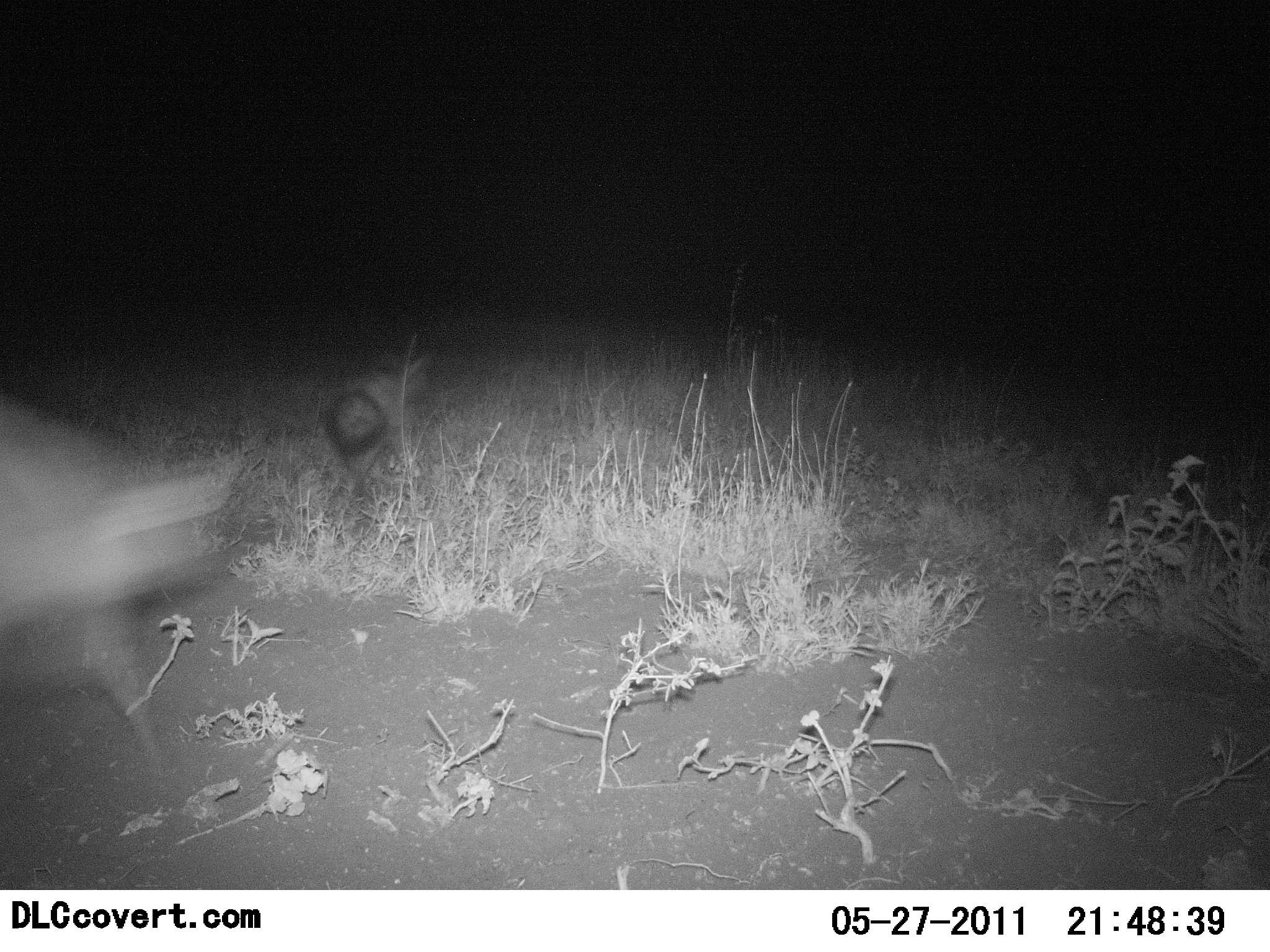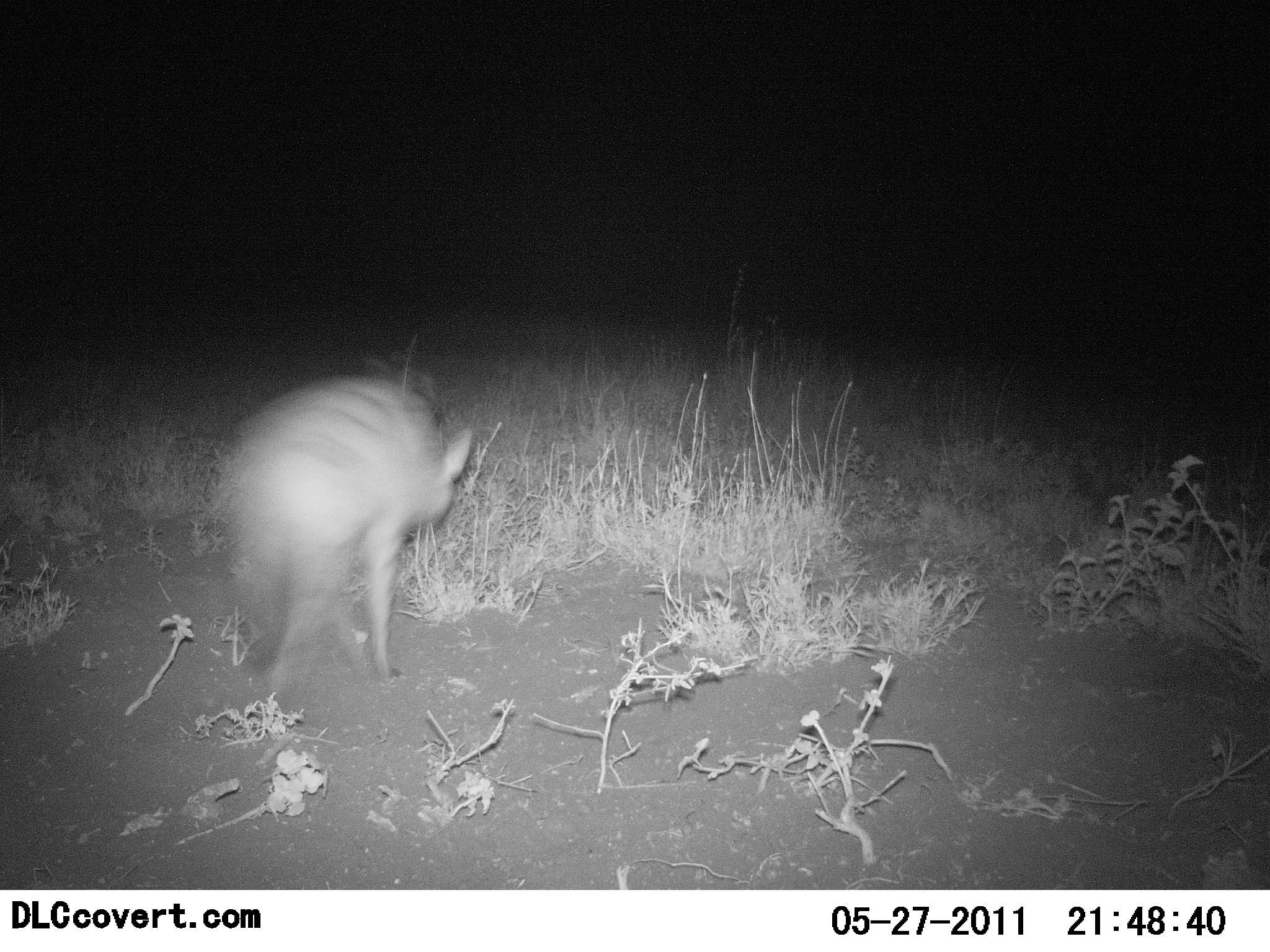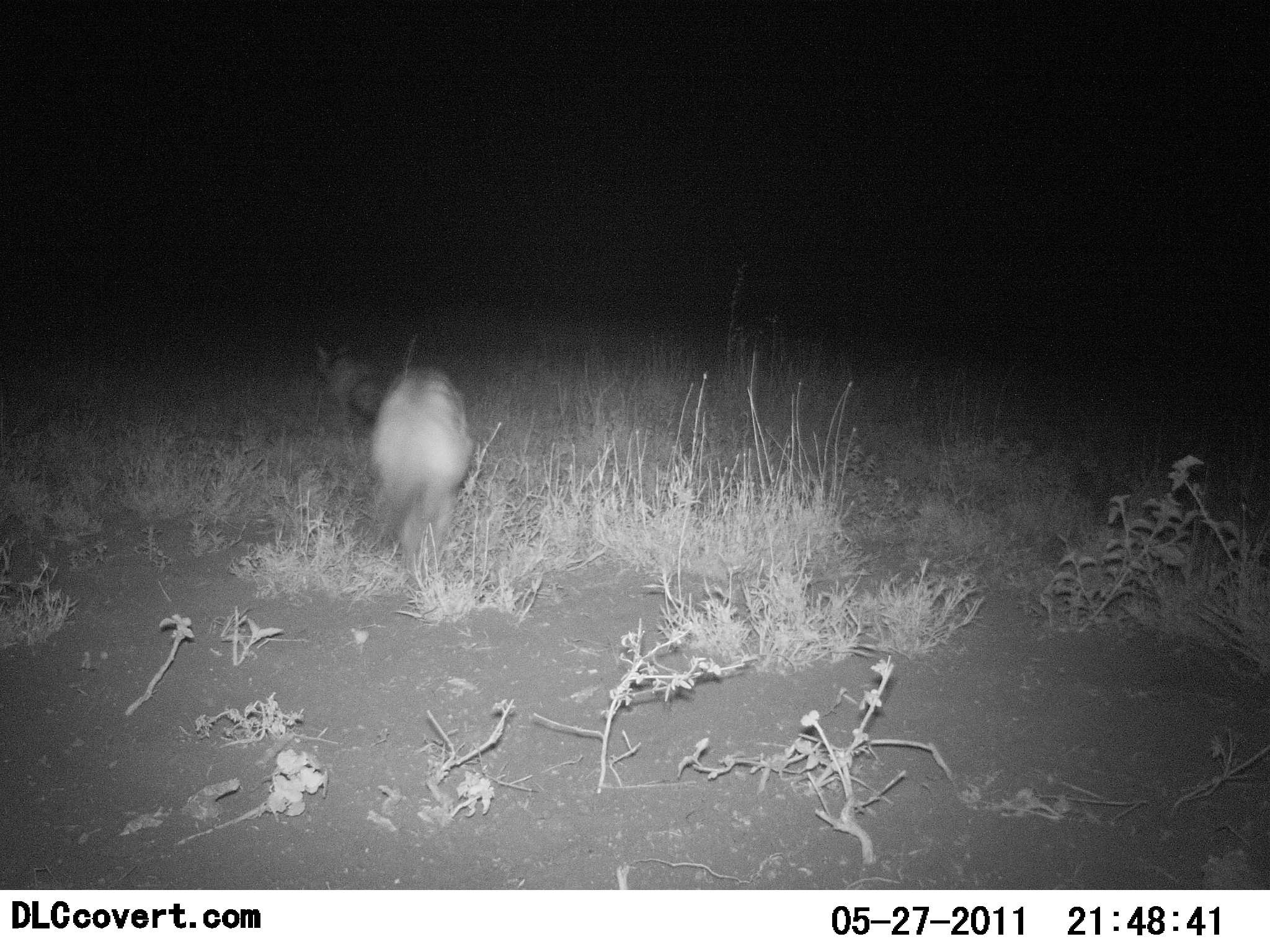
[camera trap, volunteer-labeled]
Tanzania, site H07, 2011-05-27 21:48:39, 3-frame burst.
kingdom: Animalia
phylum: Chordata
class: Mammalia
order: Carnivora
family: Hyaenidae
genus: Proteles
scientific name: Proteles cristatus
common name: aardwolf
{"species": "aardwolf (Proteles cristatus)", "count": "2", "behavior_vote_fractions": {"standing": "20%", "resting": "0%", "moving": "100%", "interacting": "0%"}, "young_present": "0%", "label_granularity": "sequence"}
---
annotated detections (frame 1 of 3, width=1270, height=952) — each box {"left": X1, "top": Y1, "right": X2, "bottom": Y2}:
animal: {"left": 0, "top": 394, "right": 255, "bottom": 775}; {"left": 322, "top": 347, "right": 428, "bottom": 508}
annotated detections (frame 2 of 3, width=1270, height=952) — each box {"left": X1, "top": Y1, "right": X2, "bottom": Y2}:
animal: {"left": 208, "top": 373, "right": 473, "bottom": 708}; {"left": 360, "top": 330, "right": 444, "bottom": 429}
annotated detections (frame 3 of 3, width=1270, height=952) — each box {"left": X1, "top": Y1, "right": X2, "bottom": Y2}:
animal: {"left": 369, "top": 362, "right": 474, "bottom": 581}; {"left": 310, "top": 337, "right": 386, "bottom": 424}